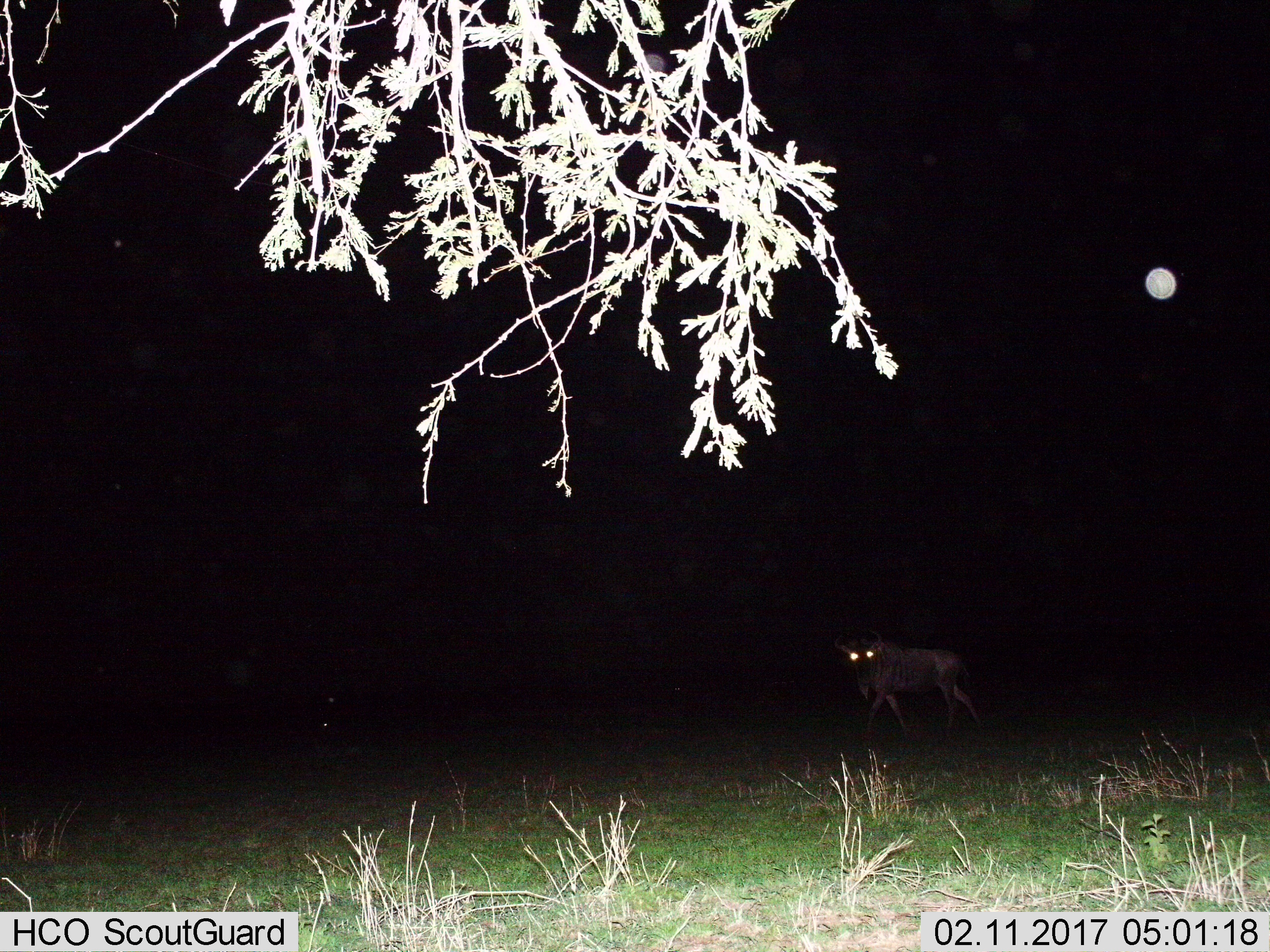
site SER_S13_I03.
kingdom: Animalia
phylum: Chordata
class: Mammalia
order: Artiodactyla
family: Bovidae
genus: Connochaetes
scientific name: Connochaetes taurinus taurinus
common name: blue wildebeest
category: wildebeestblue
Wildebeestblue (blue wildebeest) (Connochaetes taurinus taurinus), count 1. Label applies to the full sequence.